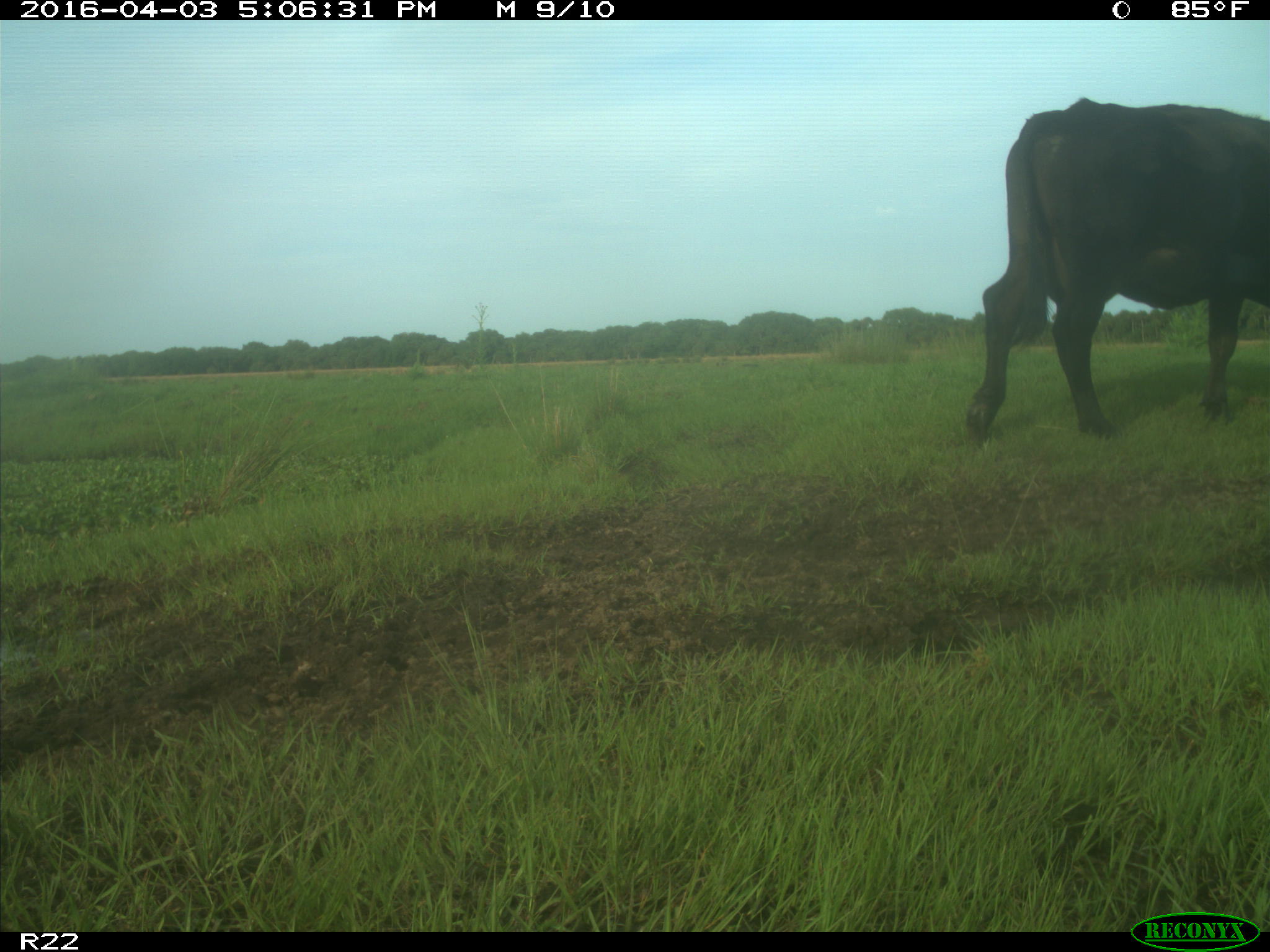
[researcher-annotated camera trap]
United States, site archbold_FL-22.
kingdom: Animalia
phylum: Chordata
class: Mammalia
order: Artiodactyla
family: Bovidae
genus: Bos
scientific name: Bos taurus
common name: domestic cow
Bos taurus (domestic cow).